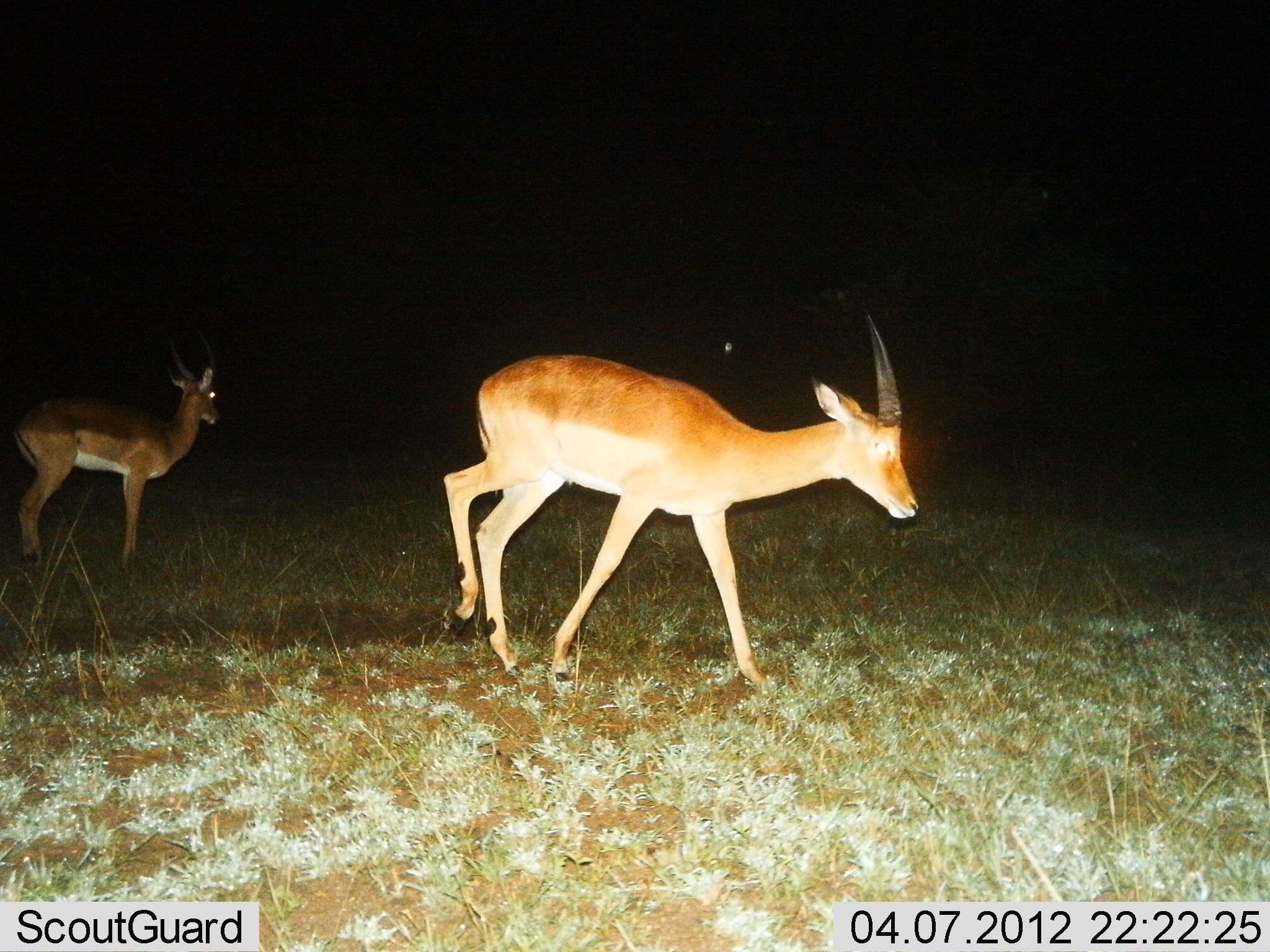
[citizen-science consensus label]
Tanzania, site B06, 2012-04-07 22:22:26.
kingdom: Animalia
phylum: Chordata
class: Mammalia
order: Artiodactyla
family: Bovidae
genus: Nanger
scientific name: Nanger granti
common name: grant's gazelle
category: gazellegrants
Gazellegrants (grant's gazelle) (Nanger granti), count 2. Behavior (volunteer vote fractions): standing 67%, resting 0%, moving 80%, interacting 0%. Young present (vote fraction): 7%. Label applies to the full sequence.